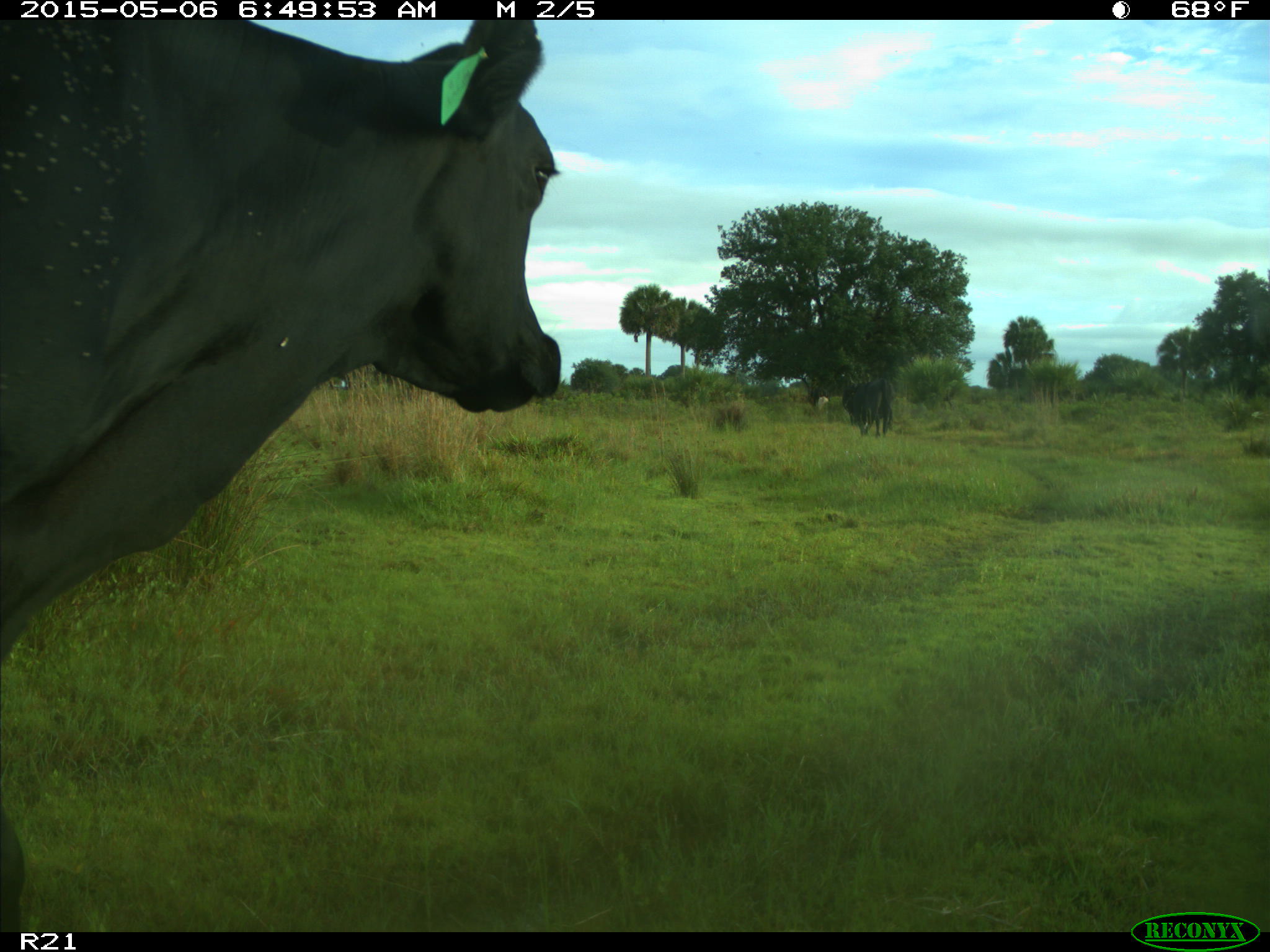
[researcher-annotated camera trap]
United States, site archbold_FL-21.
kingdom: Animalia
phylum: Chordata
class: Mammalia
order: Artiodactyla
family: Bovidae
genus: Bos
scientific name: Bos taurus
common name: domestic cow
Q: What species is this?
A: Bos taurus (domestic cow).